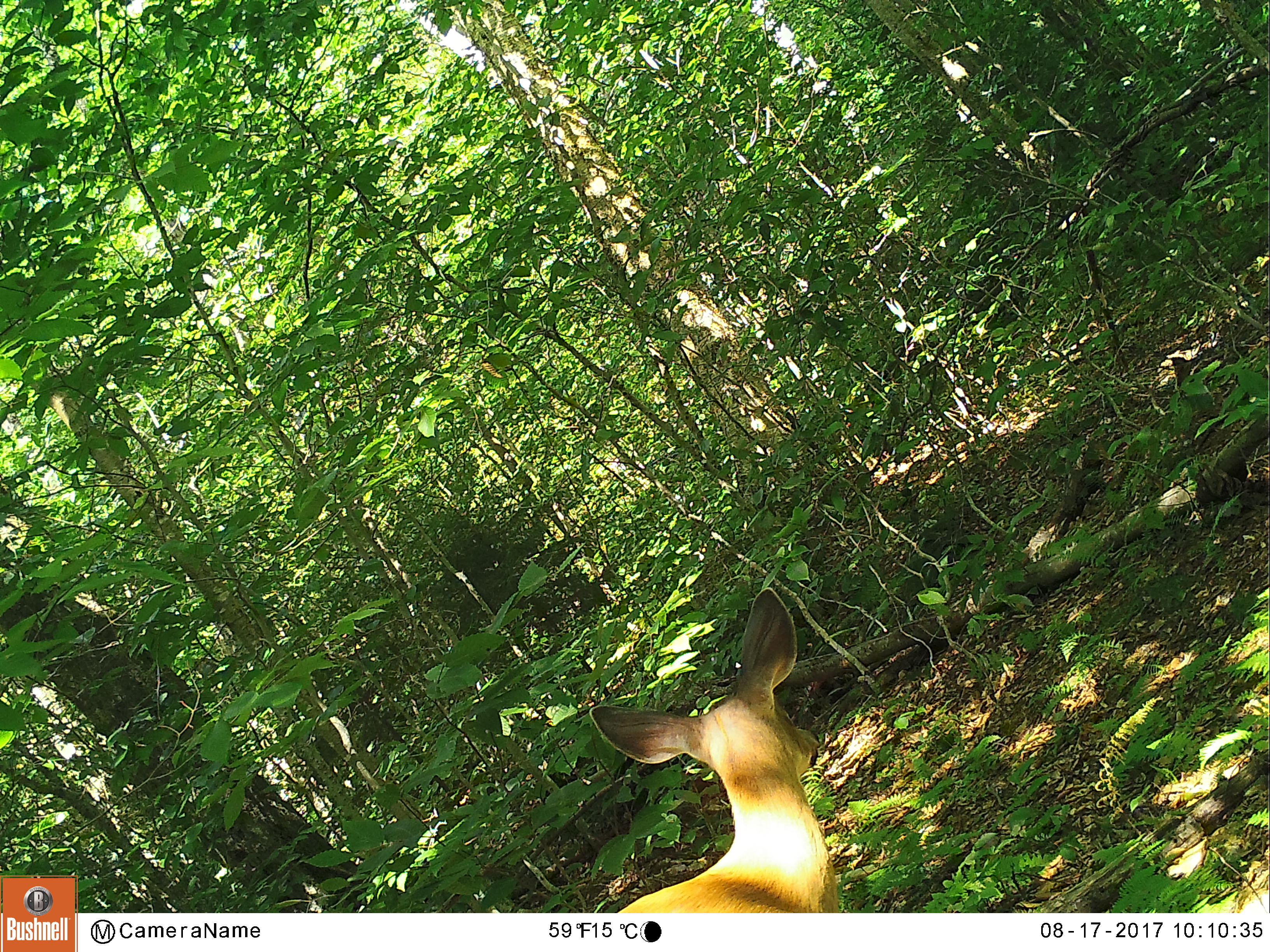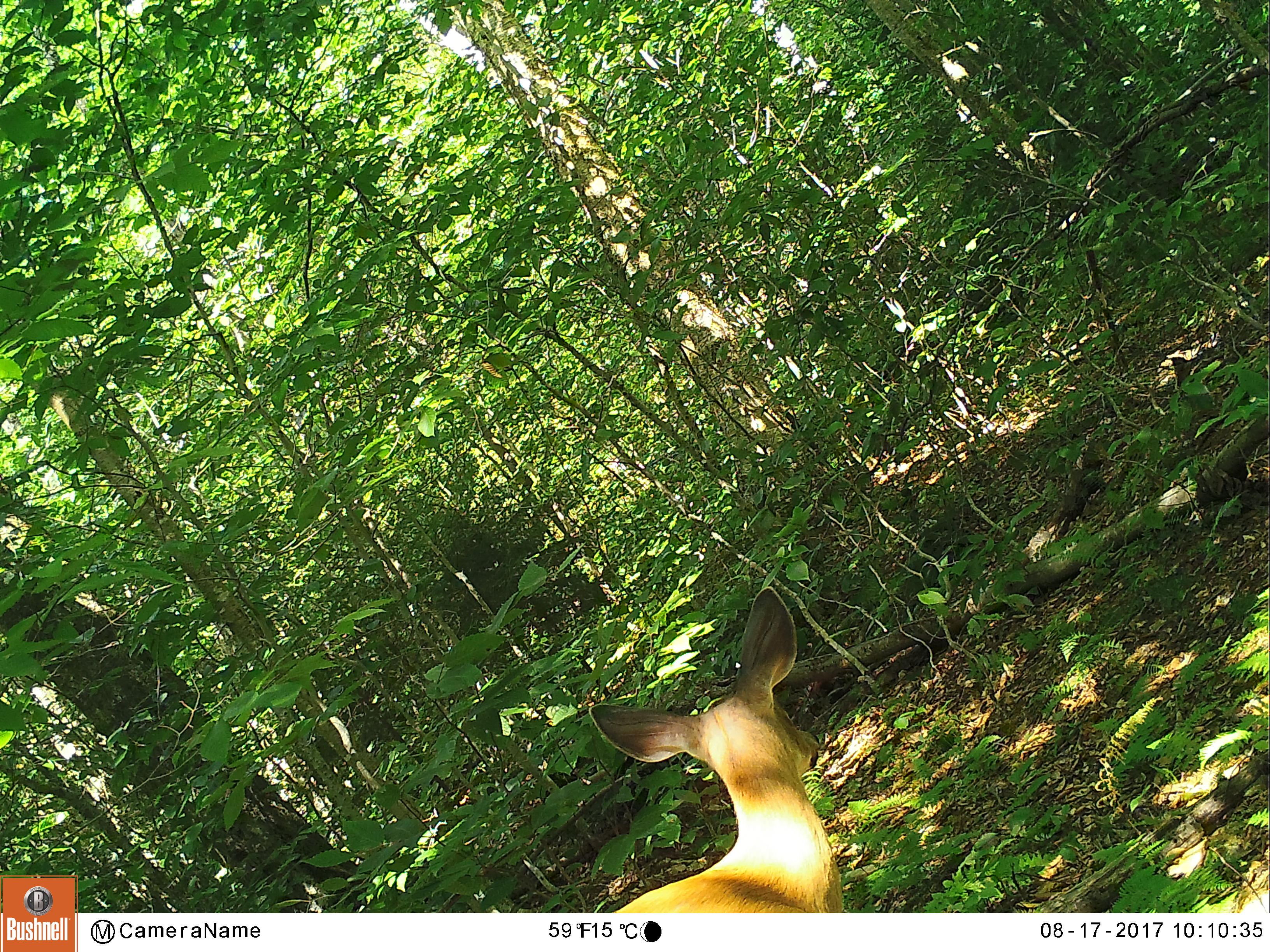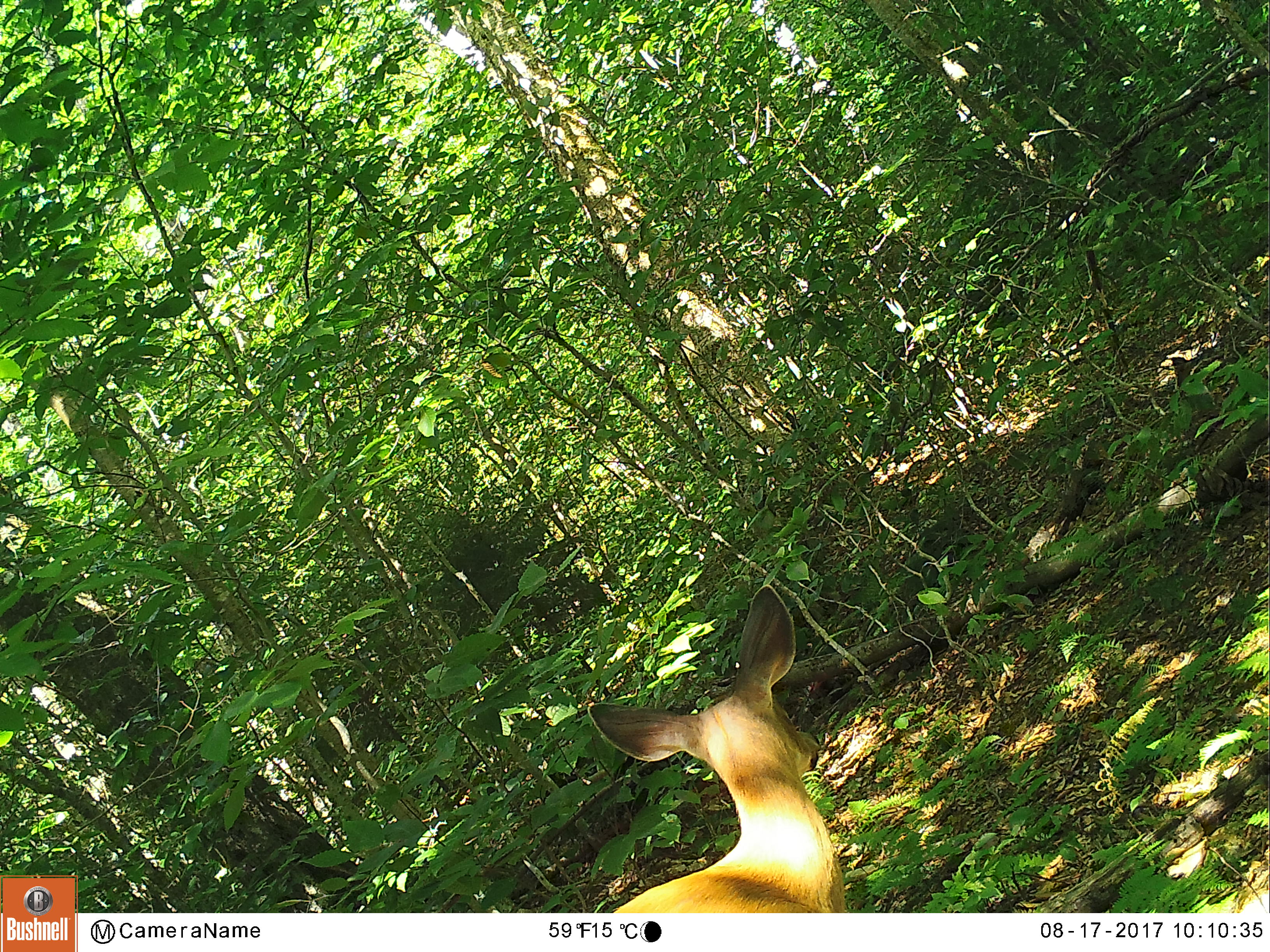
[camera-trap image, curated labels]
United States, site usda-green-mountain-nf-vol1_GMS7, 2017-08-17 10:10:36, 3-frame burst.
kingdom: Animalia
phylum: Chordata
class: Mammalia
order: Artiodactyla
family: Cervidae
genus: Odocoileus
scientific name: Odocoileus virginianus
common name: white-tailed deer